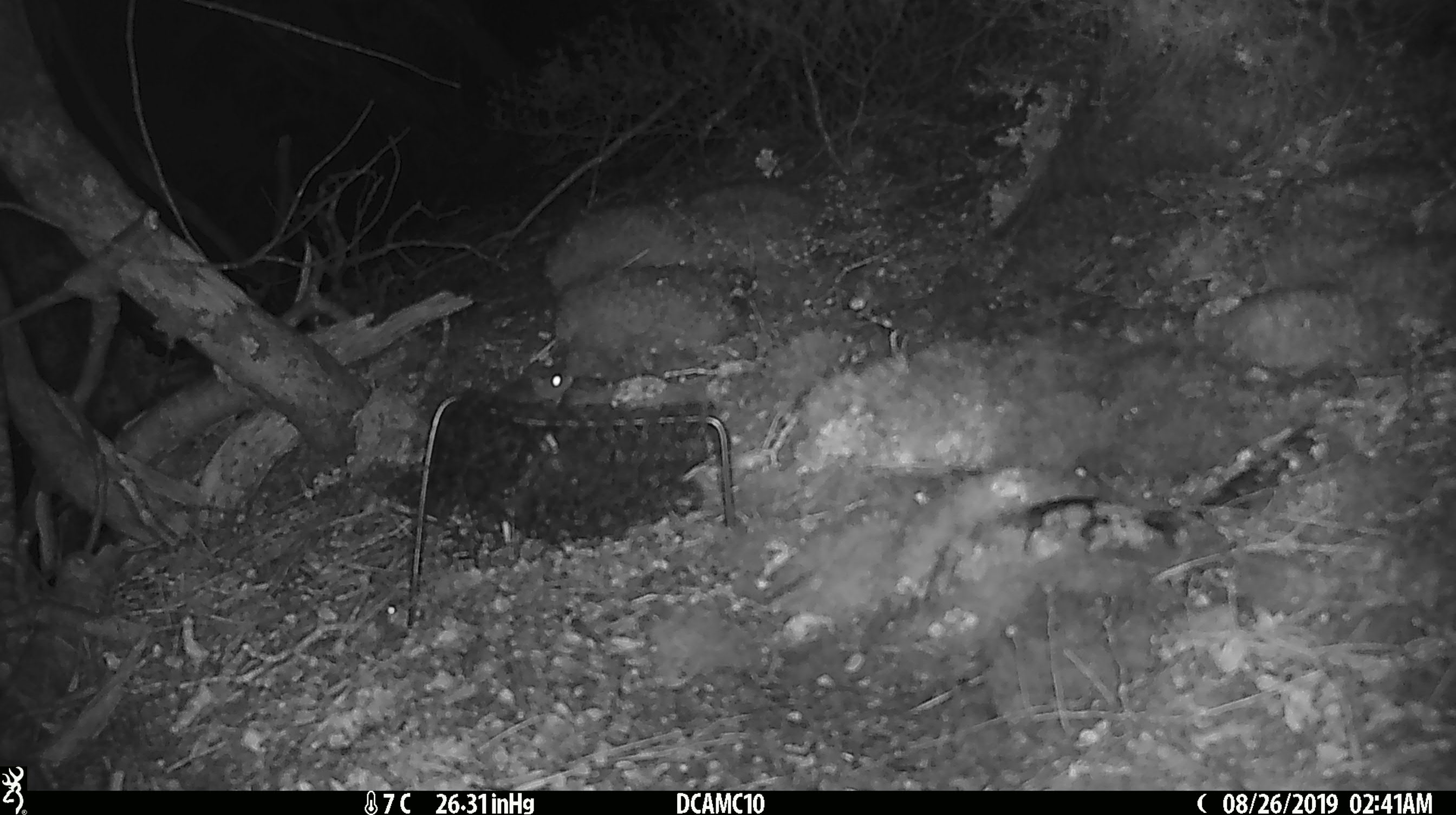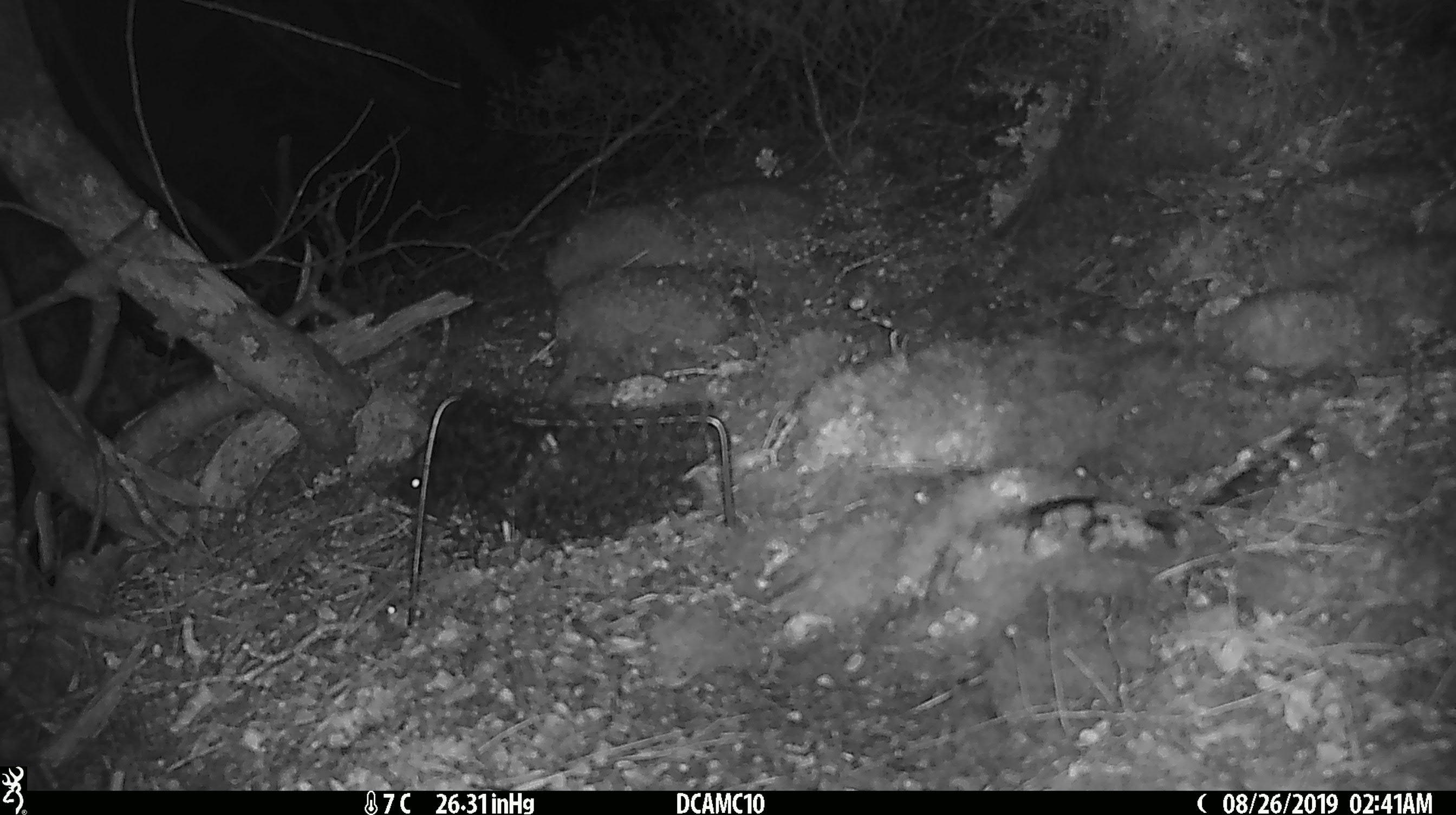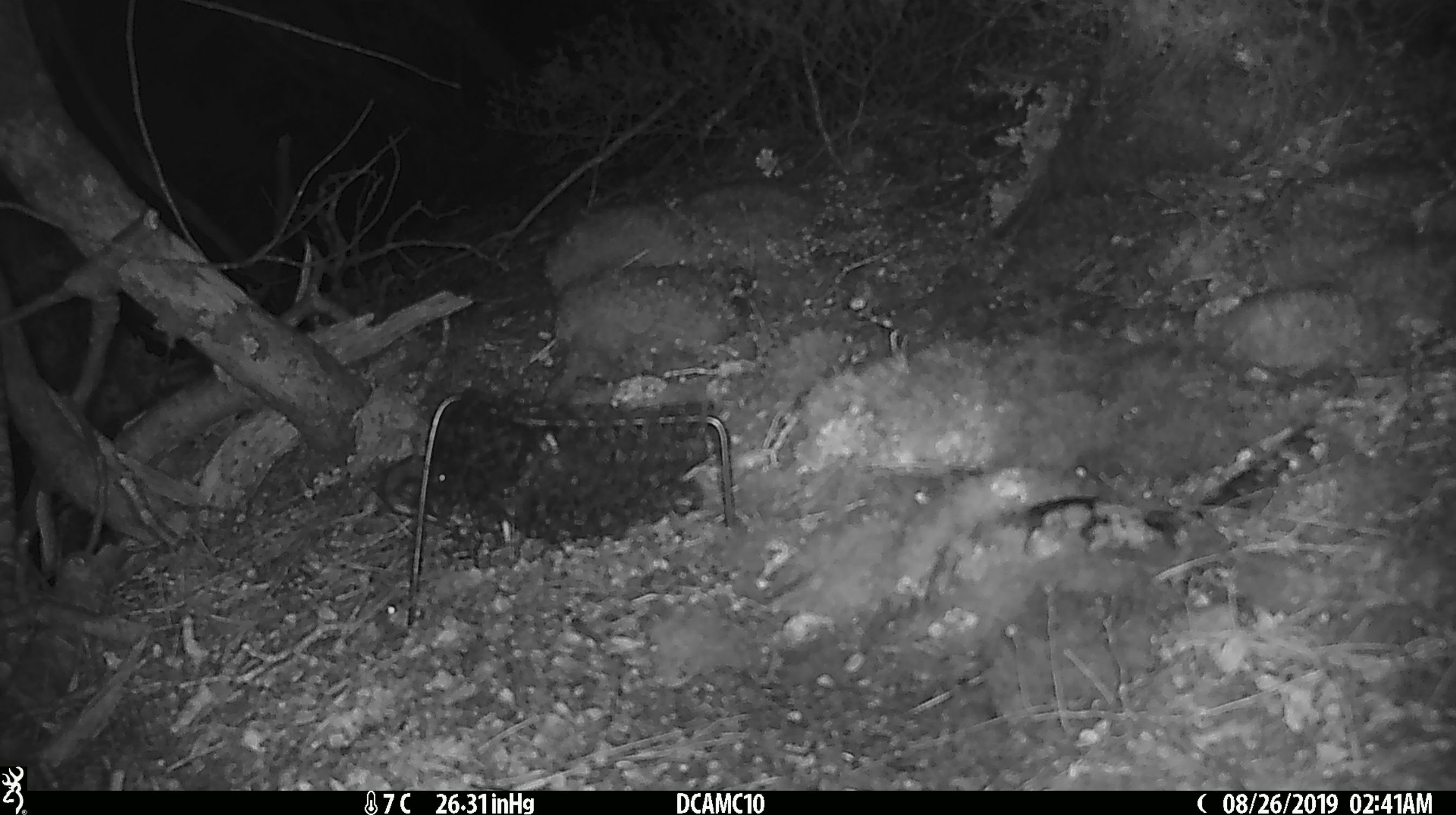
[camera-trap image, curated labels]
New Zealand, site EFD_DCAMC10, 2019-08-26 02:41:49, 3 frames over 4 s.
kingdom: Animalia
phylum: Chordata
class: Mammalia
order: Rodentia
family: Muridae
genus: Mus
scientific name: Mus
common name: mouse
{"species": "mouse (Mus)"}